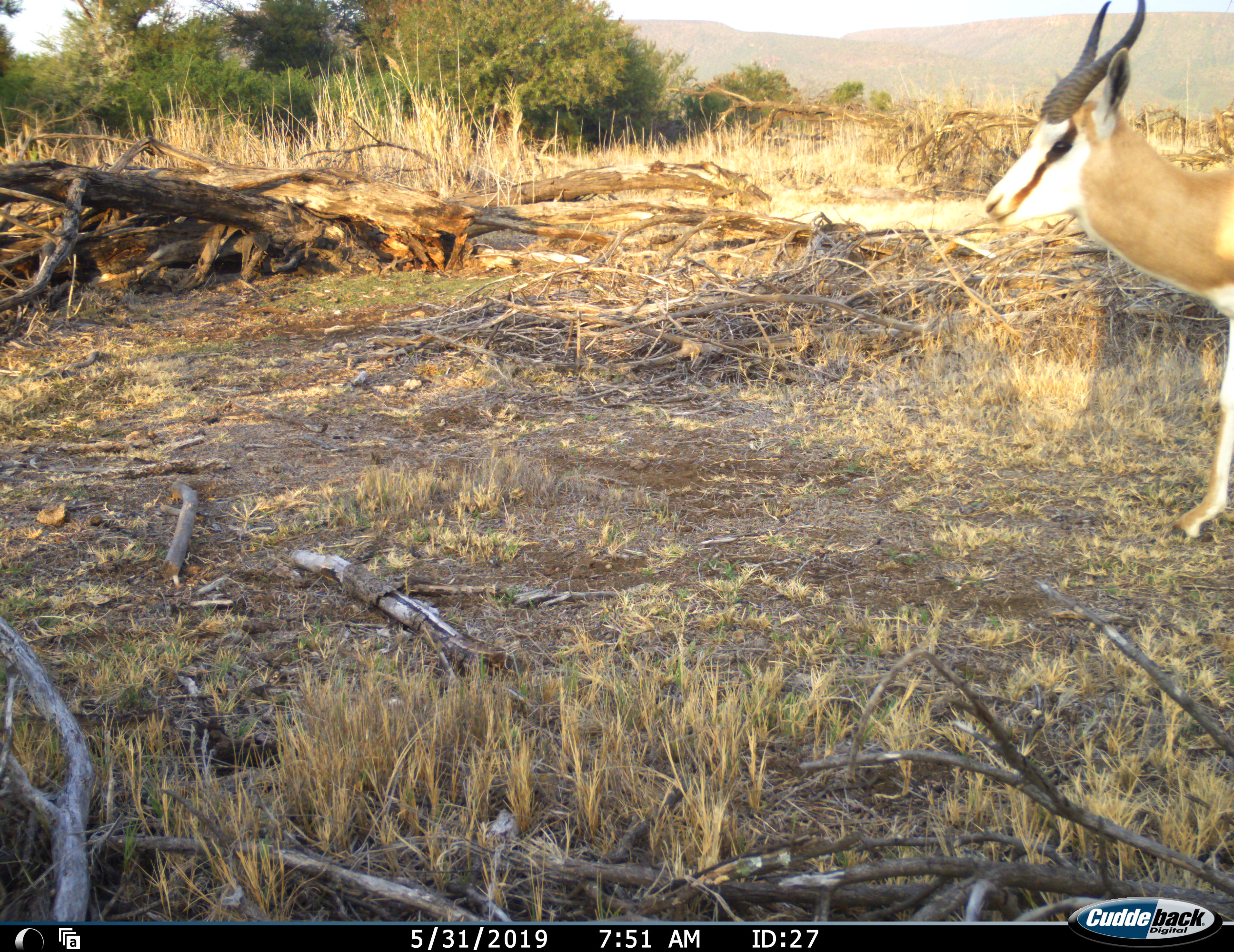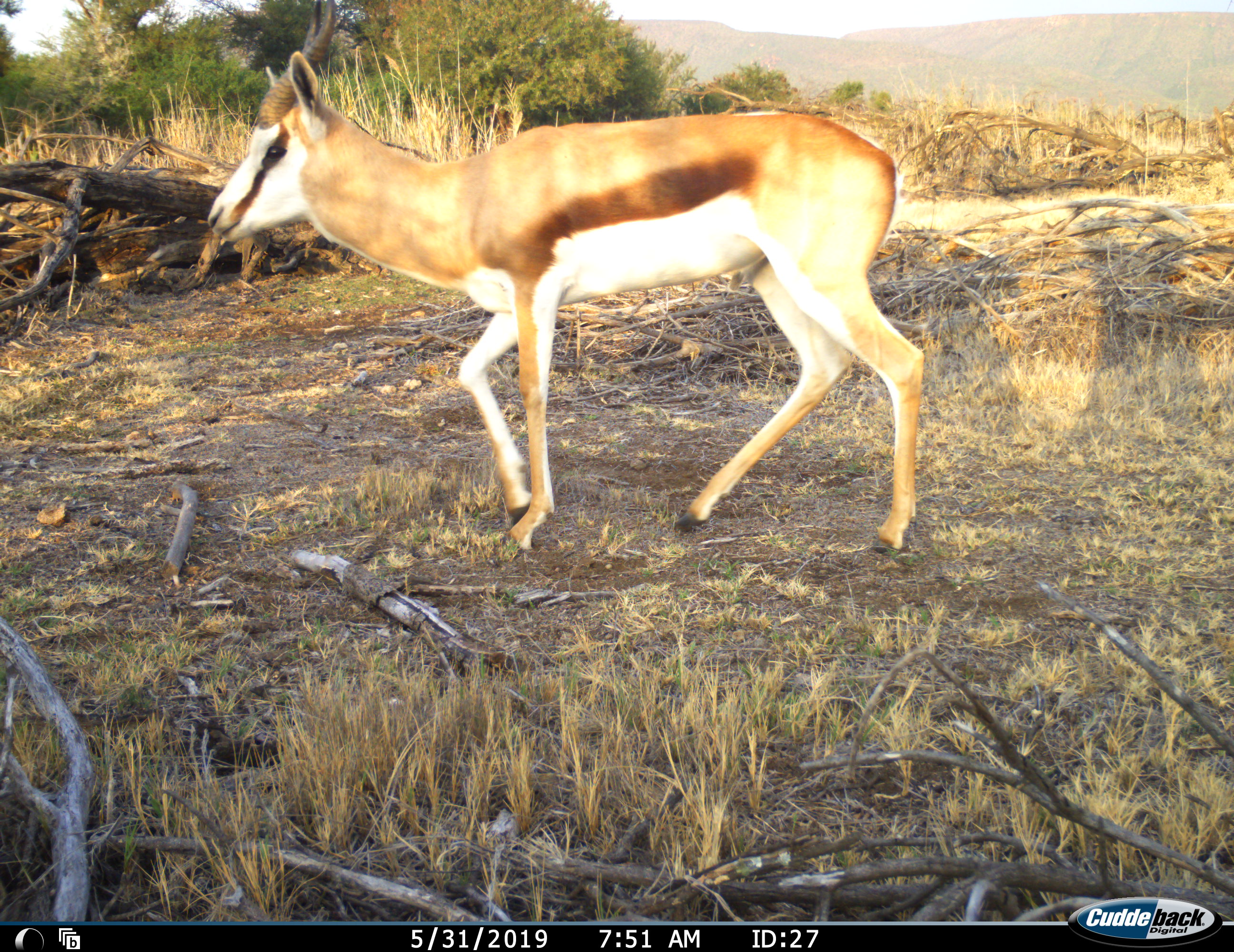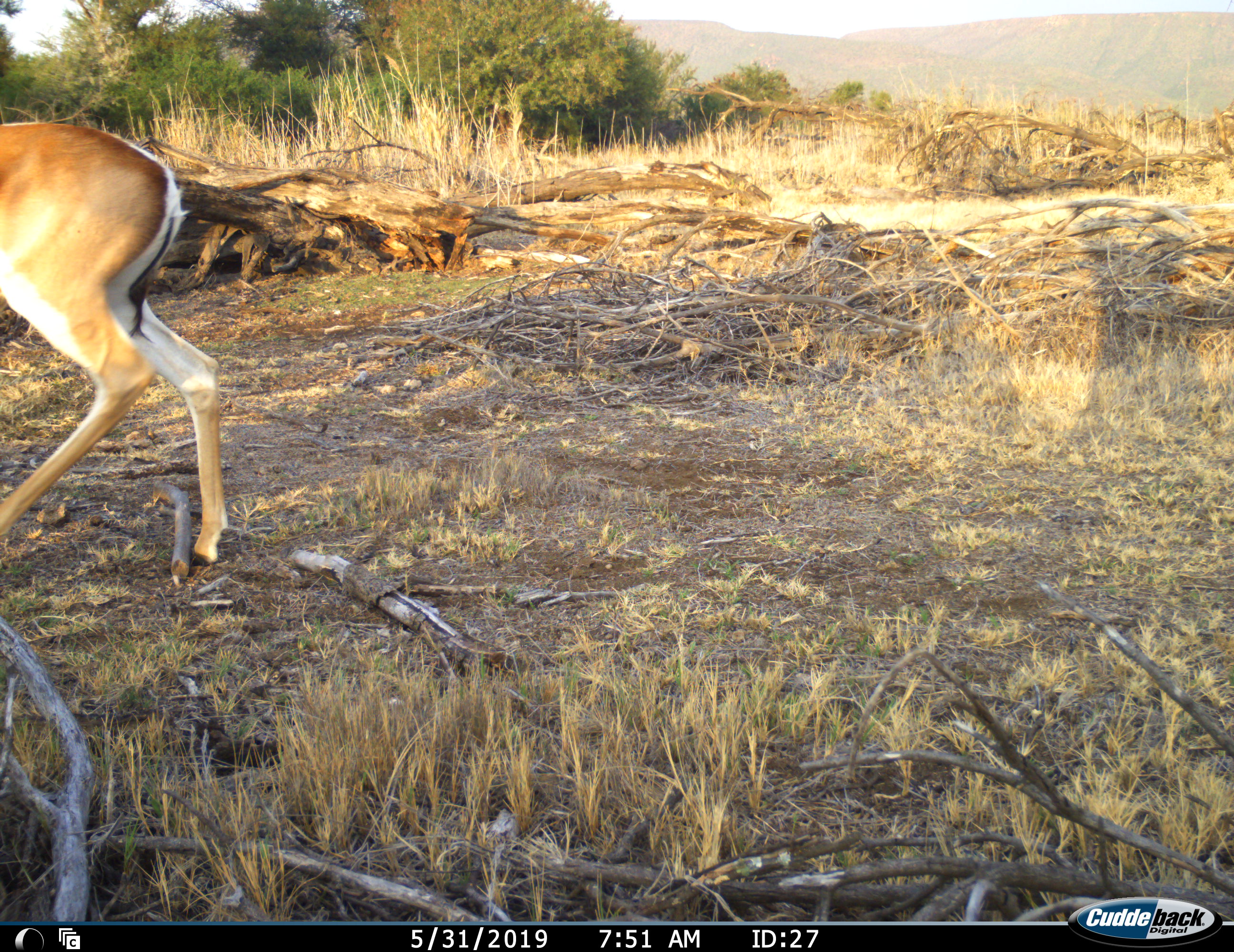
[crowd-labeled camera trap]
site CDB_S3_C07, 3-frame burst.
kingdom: Animalia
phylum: Chordata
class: Mammalia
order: Artiodactyla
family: Bovidae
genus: Antidorcas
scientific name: Antidorcas marsupialis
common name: springbok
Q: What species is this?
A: Springbok (Antidorcas marsupialis).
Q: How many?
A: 1.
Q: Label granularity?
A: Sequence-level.